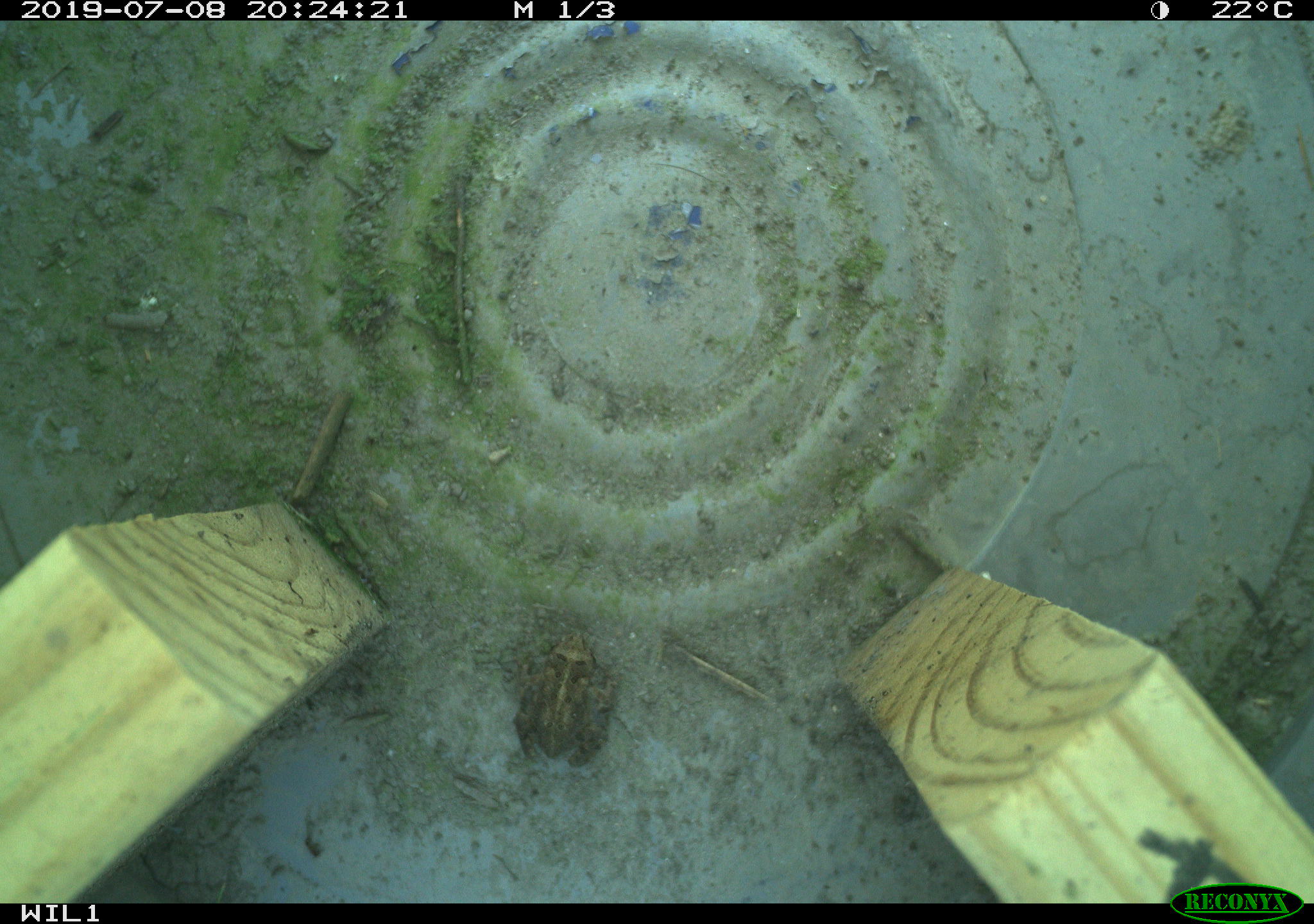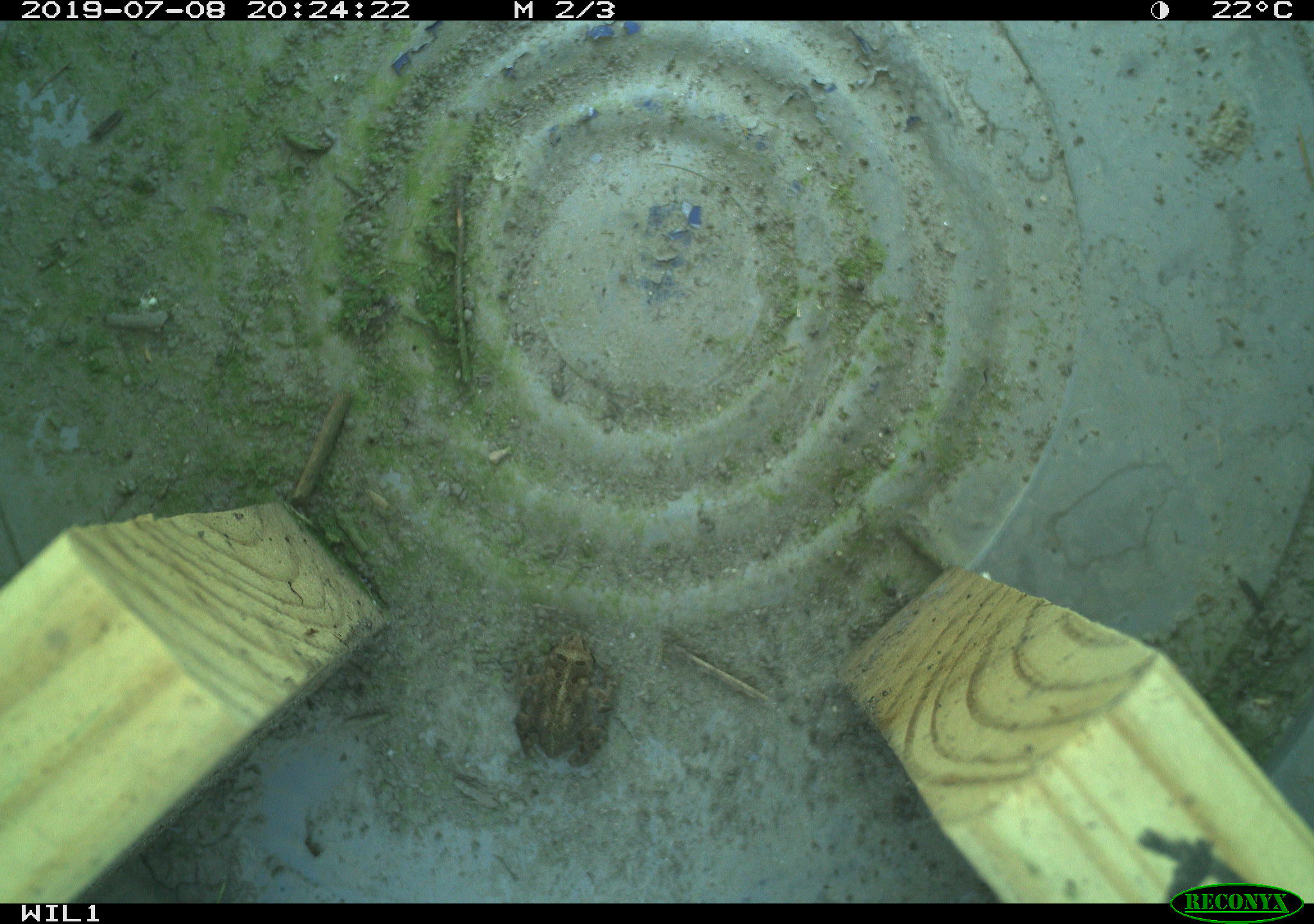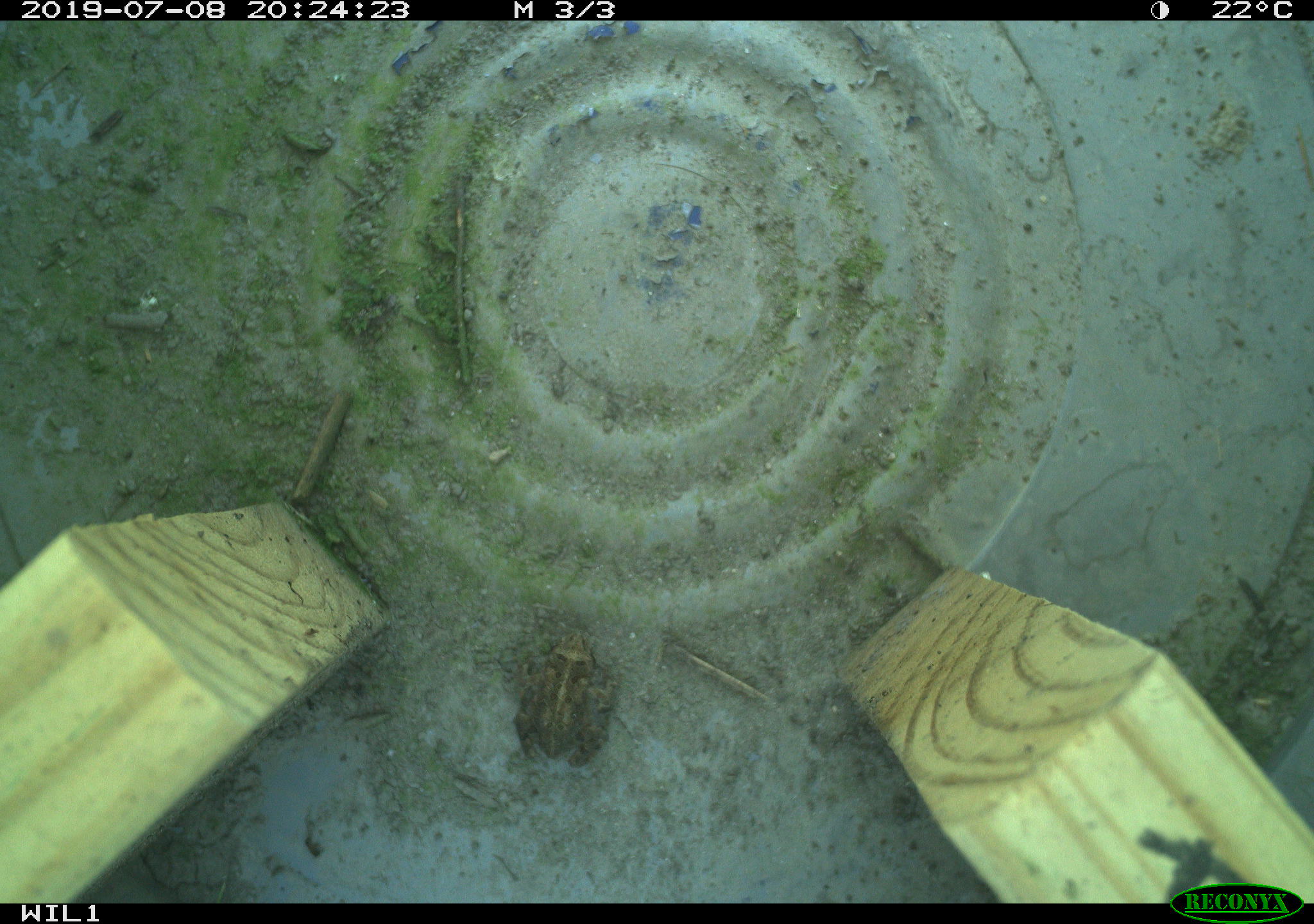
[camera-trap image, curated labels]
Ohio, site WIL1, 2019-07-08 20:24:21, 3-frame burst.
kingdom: Animalia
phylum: Chordata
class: Amphibia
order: Anura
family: Bufonidae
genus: Anaxyrus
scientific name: Anaxyrus americanus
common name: american toad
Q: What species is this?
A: American toad (Anaxyrus americanus).